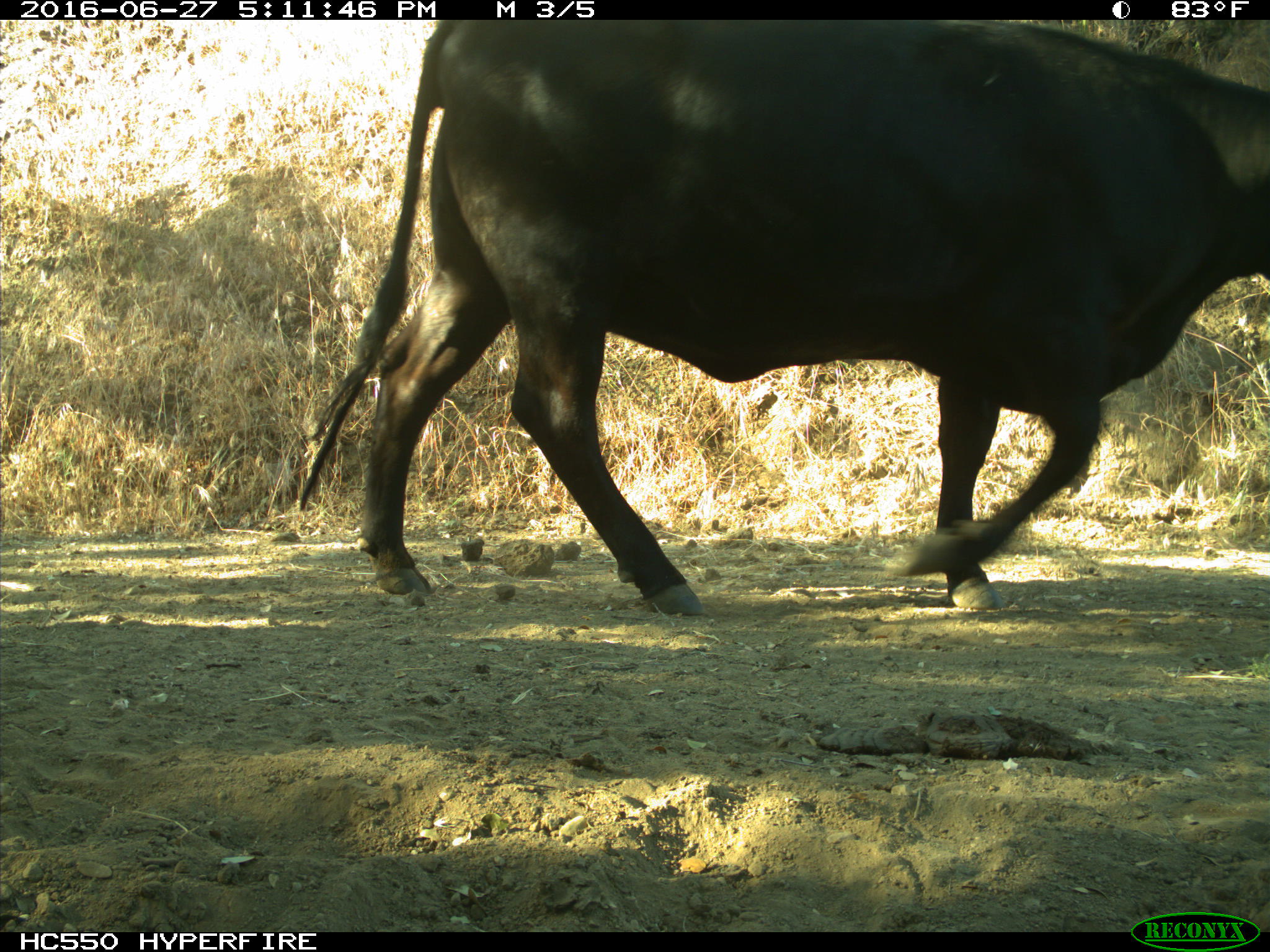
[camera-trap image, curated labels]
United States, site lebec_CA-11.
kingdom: Animalia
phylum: Chordata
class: Mammalia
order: Artiodactyla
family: Bovidae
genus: Bos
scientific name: Bos taurus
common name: domestic cow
Bos taurus (domestic cow).